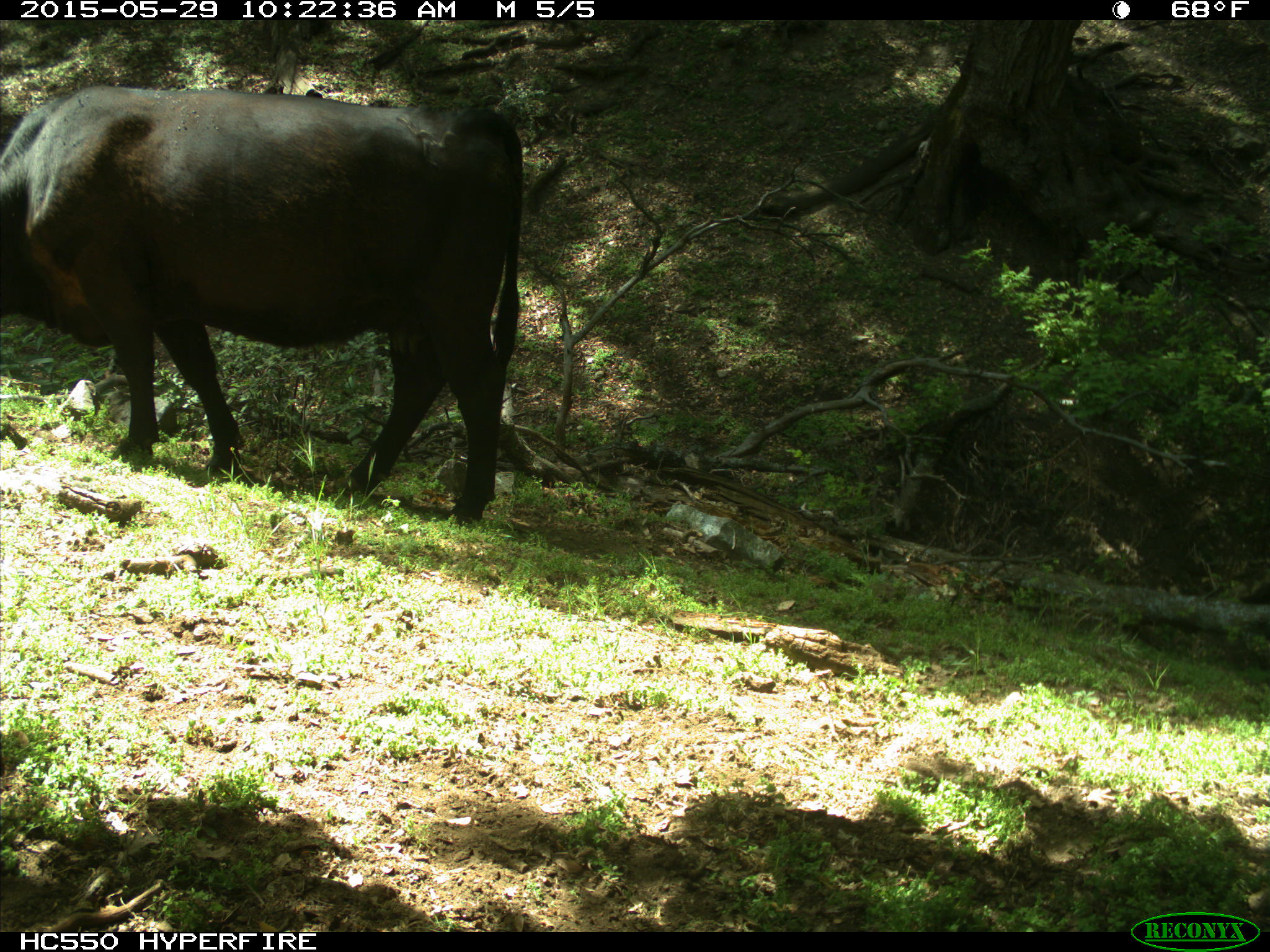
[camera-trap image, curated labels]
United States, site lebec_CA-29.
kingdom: Animalia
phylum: Chordata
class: Mammalia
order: Artiodactyla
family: Bovidae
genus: Bos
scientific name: Bos taurus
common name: domestic cow